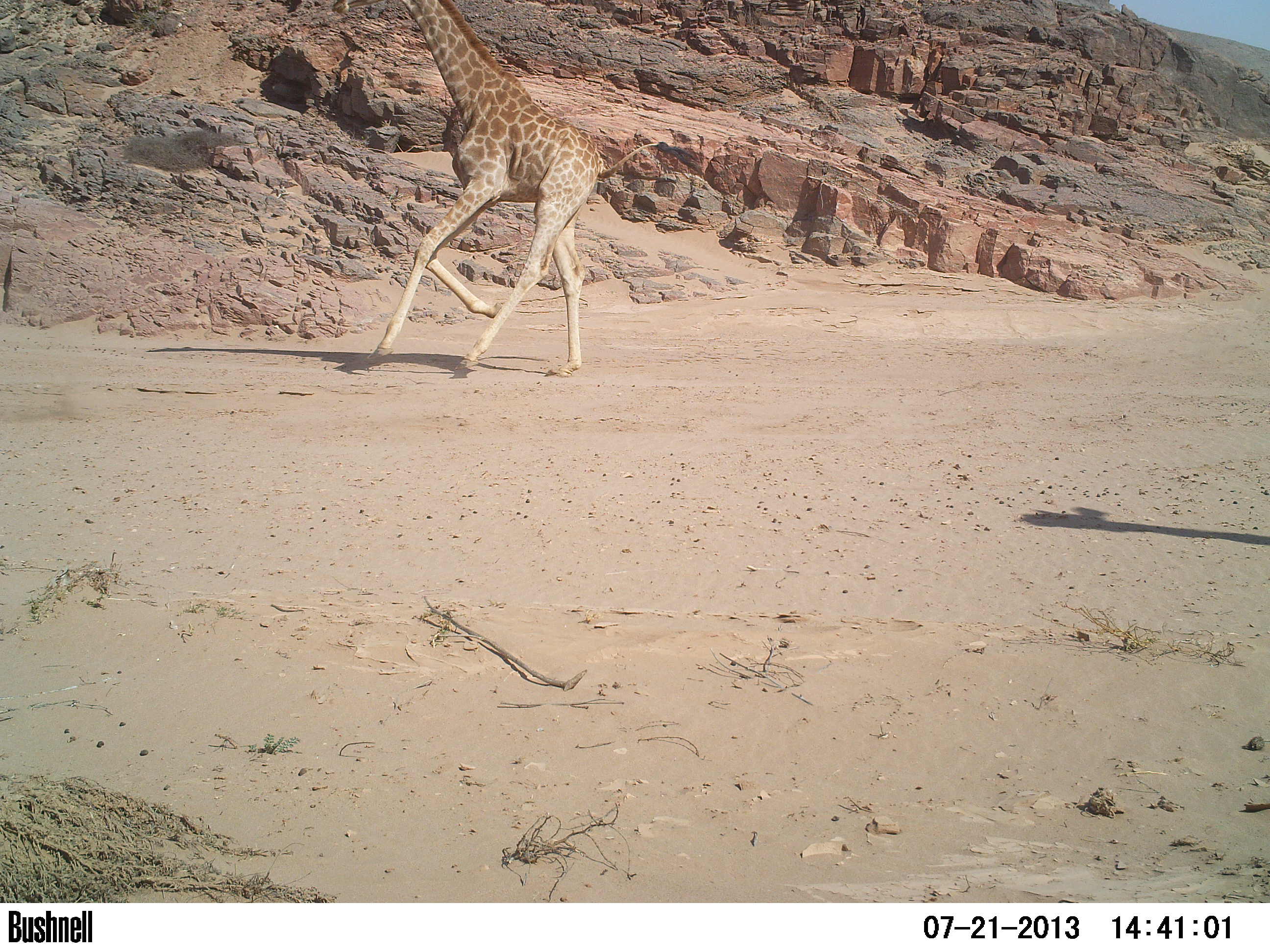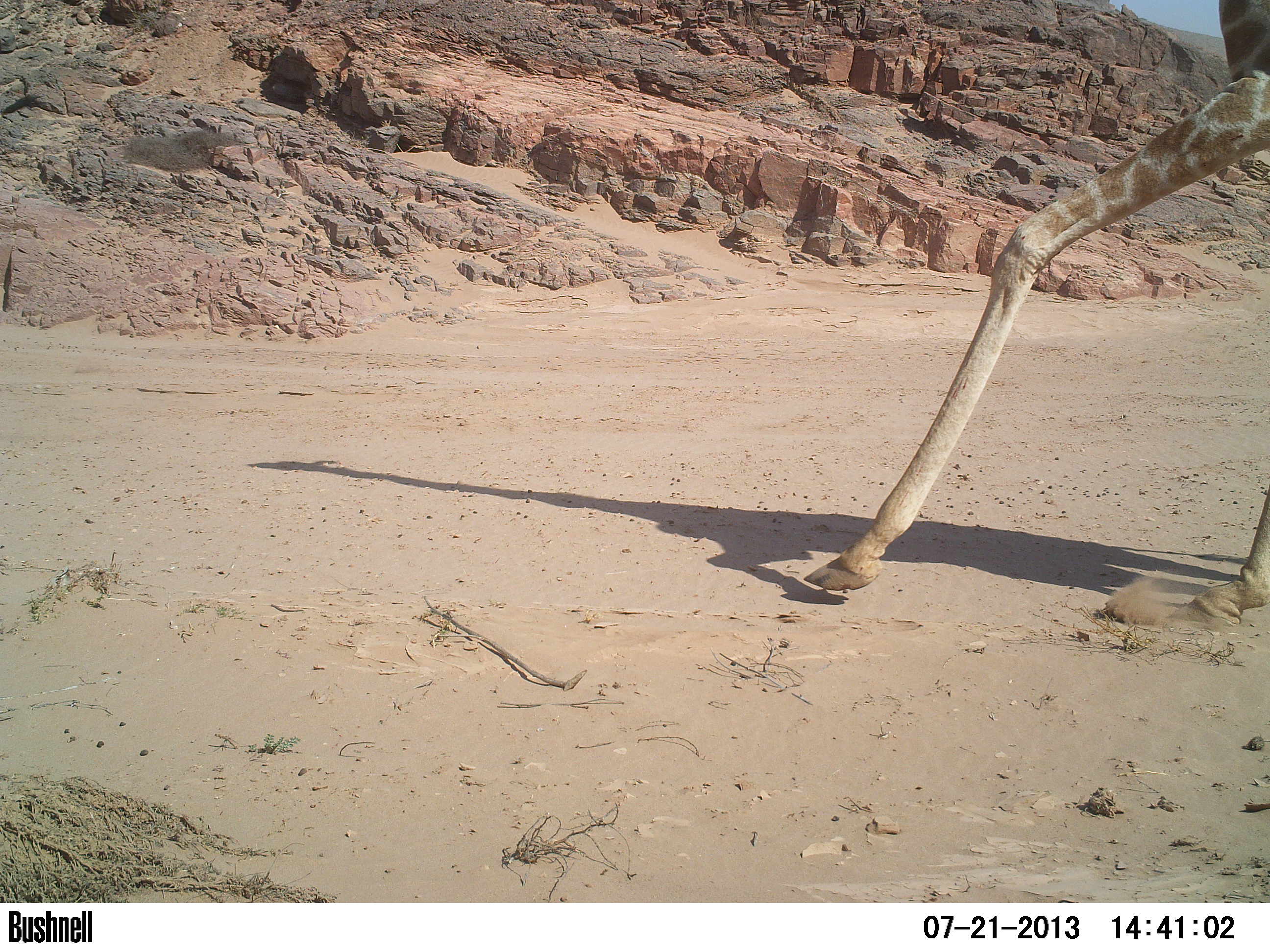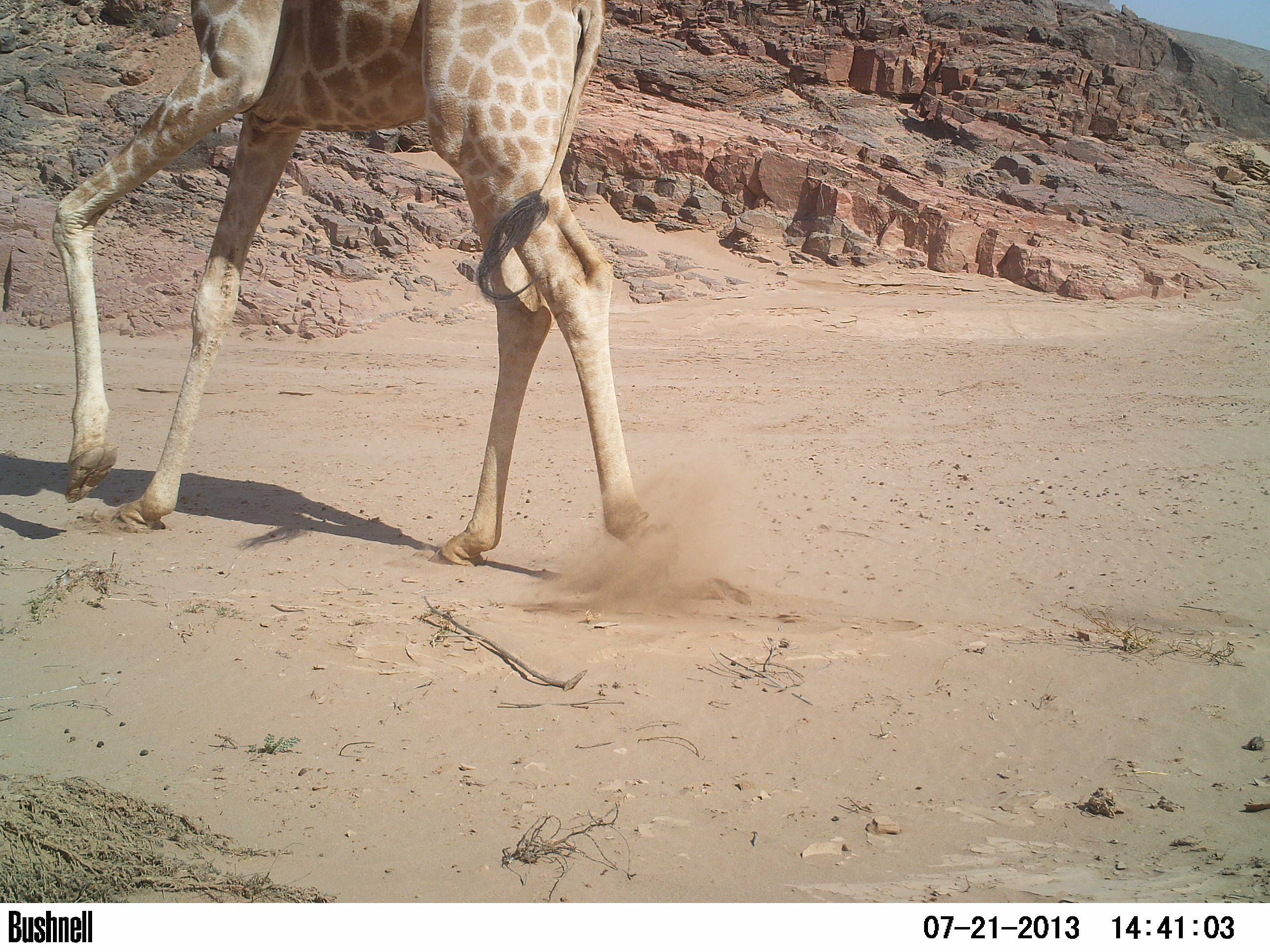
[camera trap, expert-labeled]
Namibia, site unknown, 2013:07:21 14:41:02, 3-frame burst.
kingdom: Animalia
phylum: Chordata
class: Mammalia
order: Artiodactyla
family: Giraffidae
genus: Giraffa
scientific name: Giraffa camelopardalis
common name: giraffe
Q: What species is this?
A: Giraffa camelopardalis (giraffe).